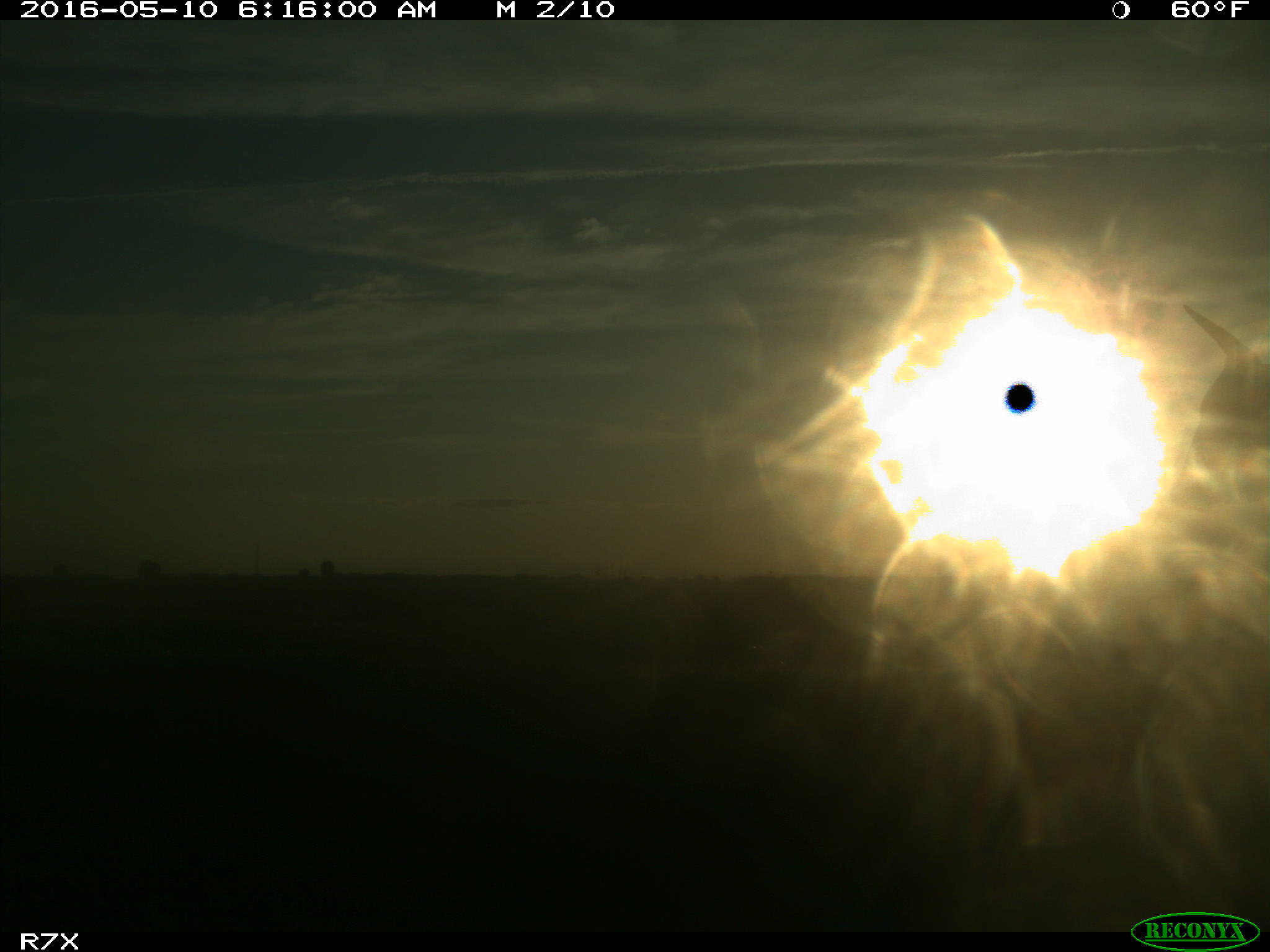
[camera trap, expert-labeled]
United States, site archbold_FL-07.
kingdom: Animalia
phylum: Chordata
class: Mammalia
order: Artiodactyla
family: Bovidae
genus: Bos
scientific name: Bos taurus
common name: domestic cow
Bos taurus (domestic cow).